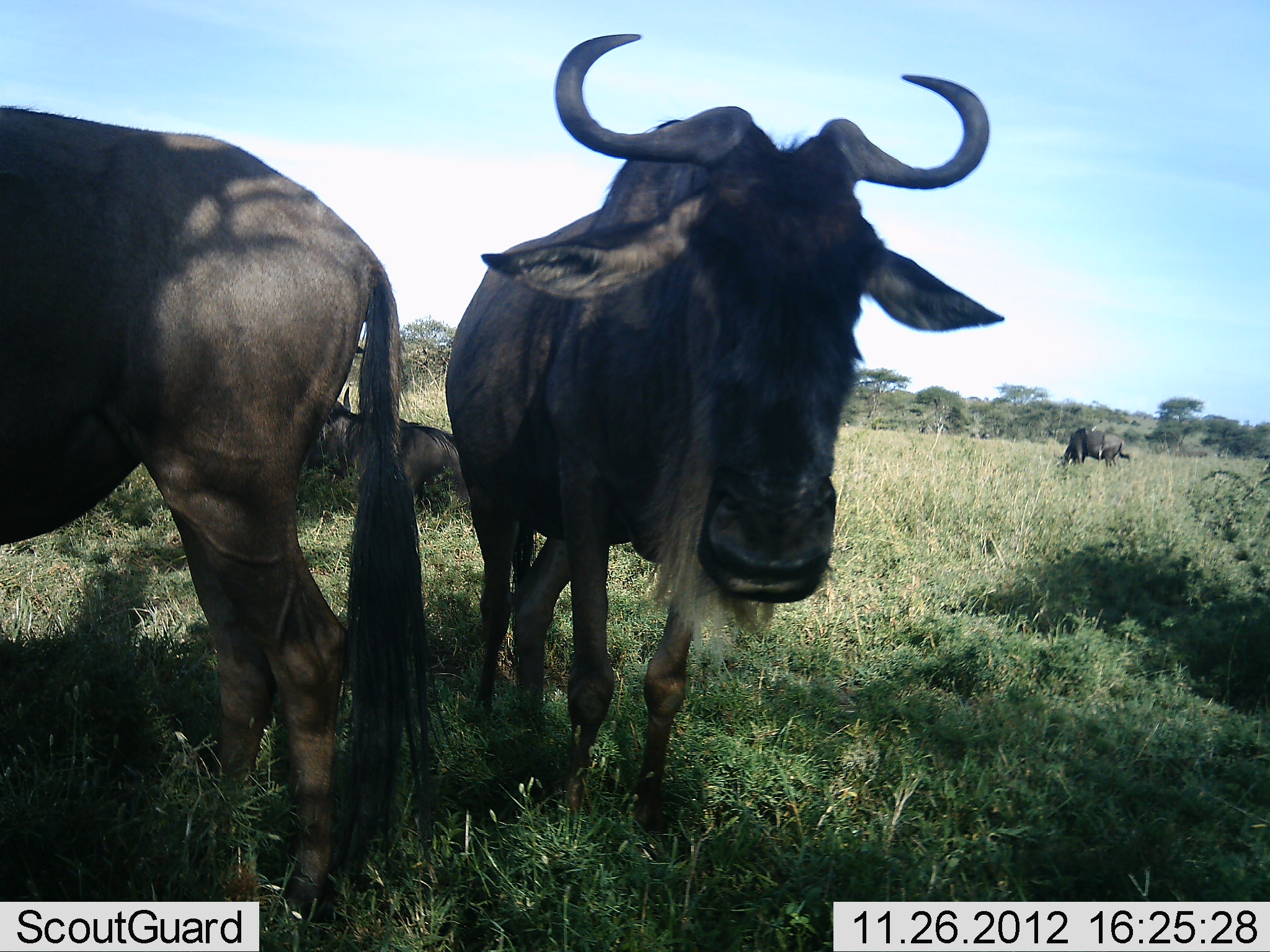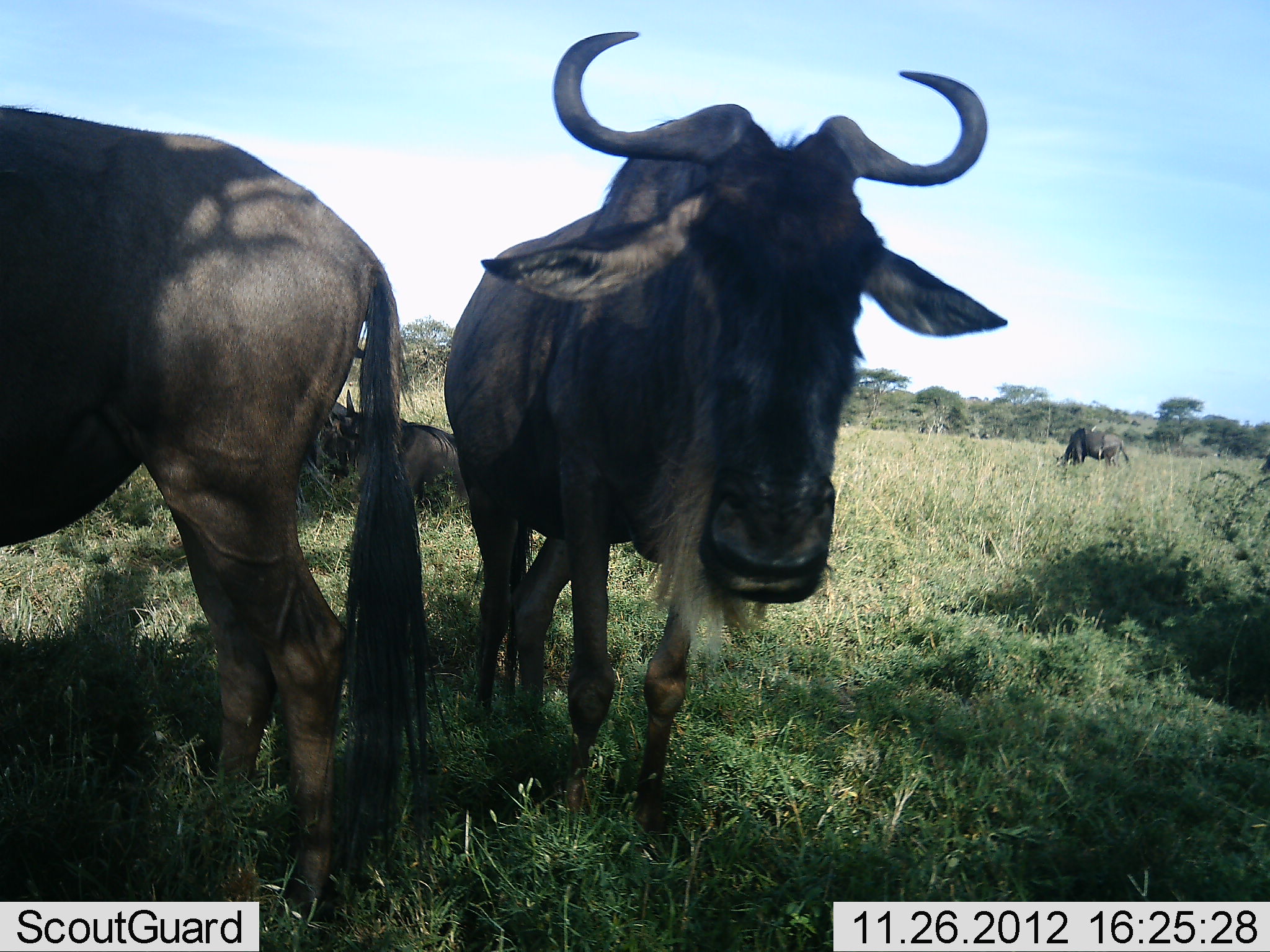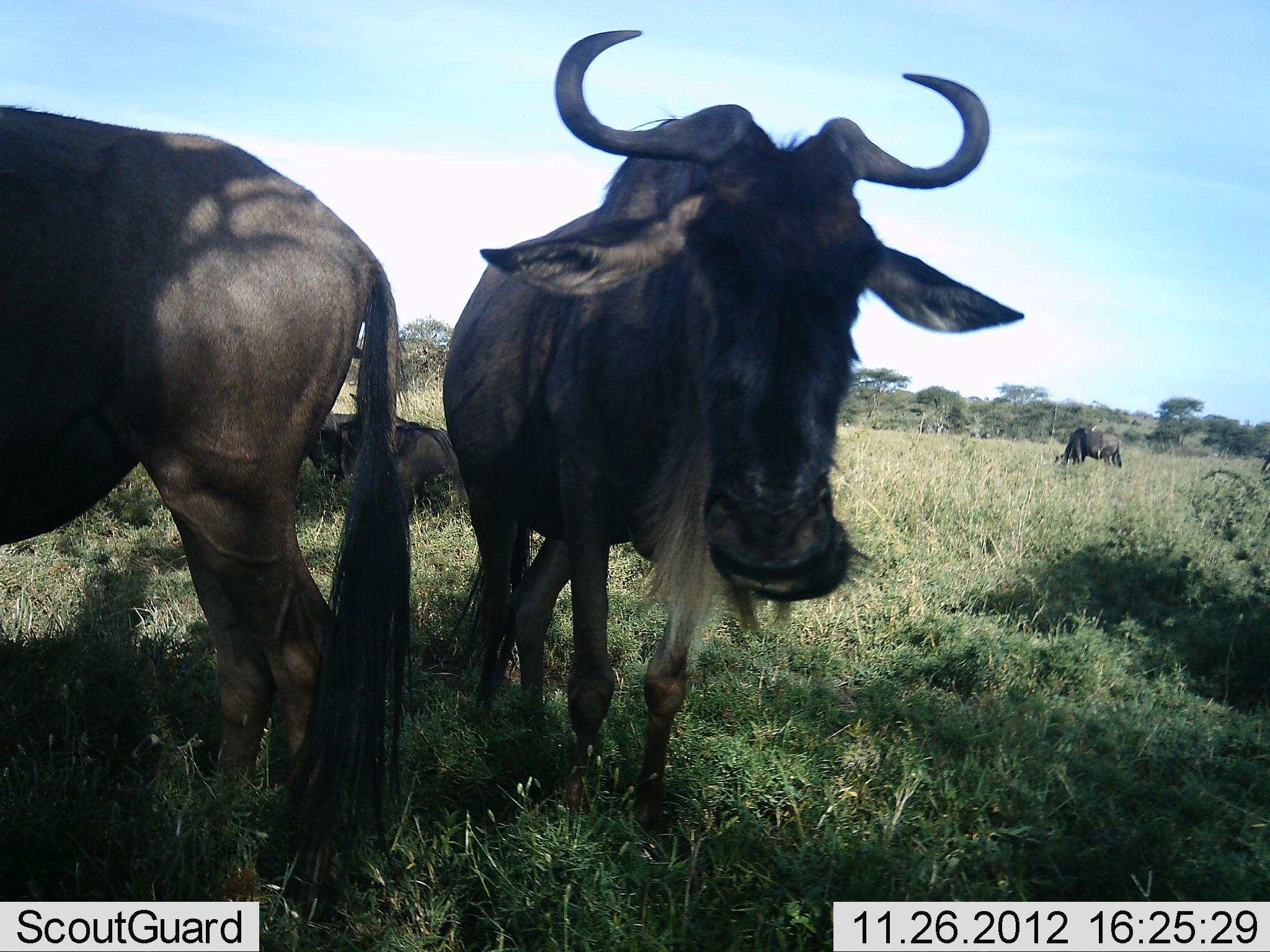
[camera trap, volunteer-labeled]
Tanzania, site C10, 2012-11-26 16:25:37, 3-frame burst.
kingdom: Animalia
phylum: Chordata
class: Mammalia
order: Artiodactyla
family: Bovidae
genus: Connochaetes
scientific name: Connochaetes taurinus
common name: blue wildebeest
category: wildebeest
Wildebeest (blue wildebeest) (Connochaetes taurinus), count 4. Behavior (volunteer vote fractions): standing 100%, resting 60%, moving 0%, interacting 10%. Young present (vote fraction): 0%. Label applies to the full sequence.